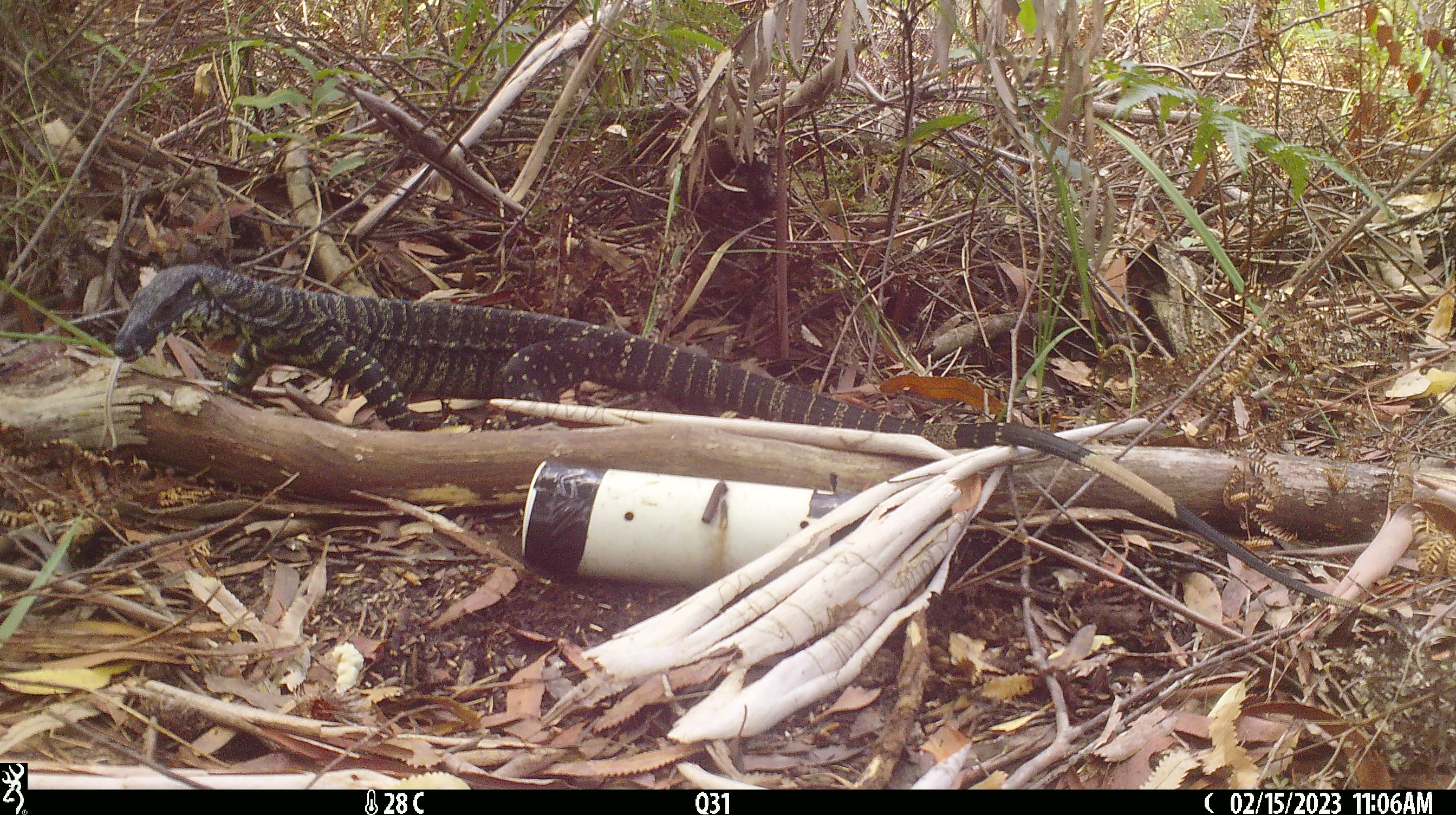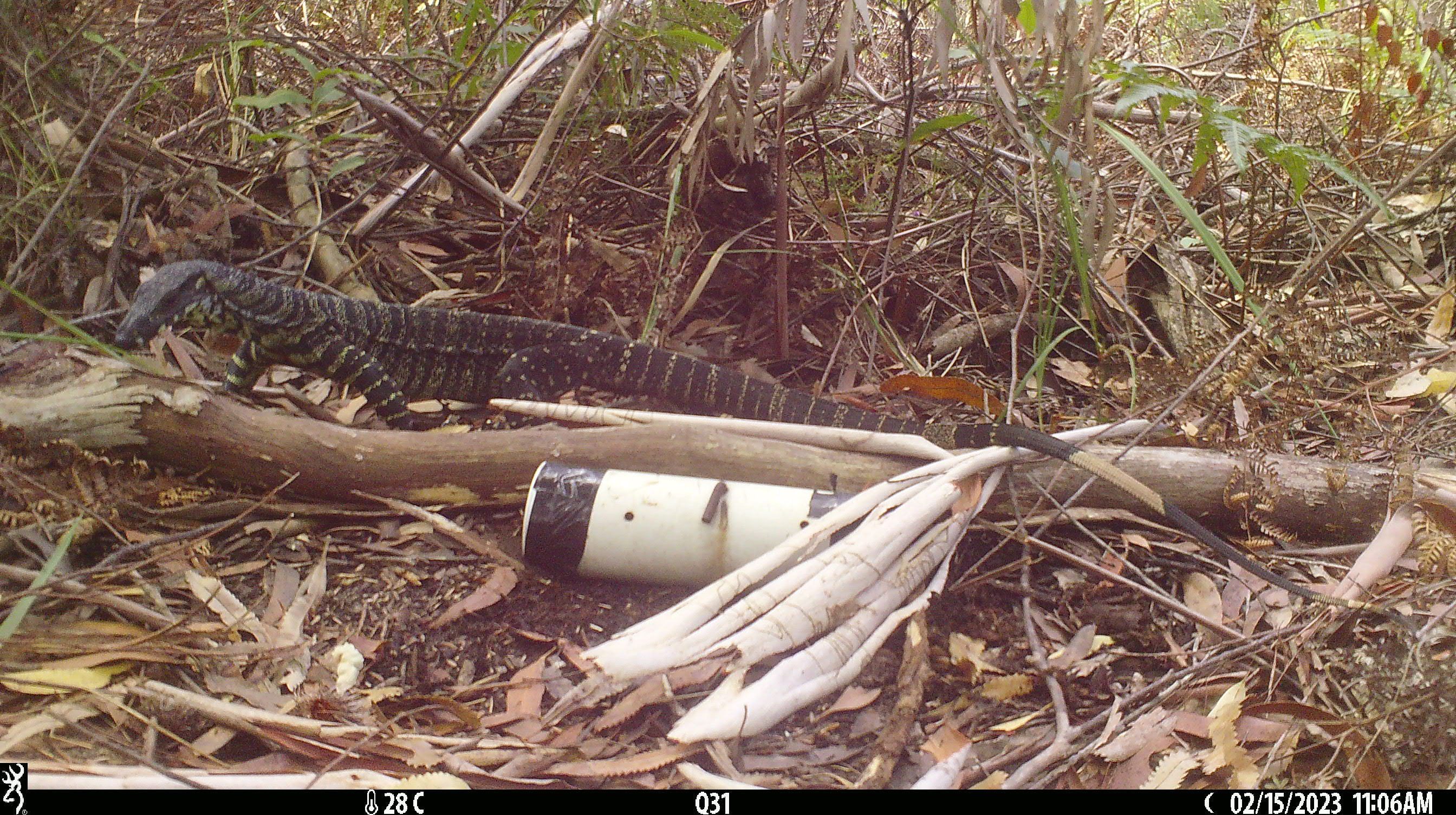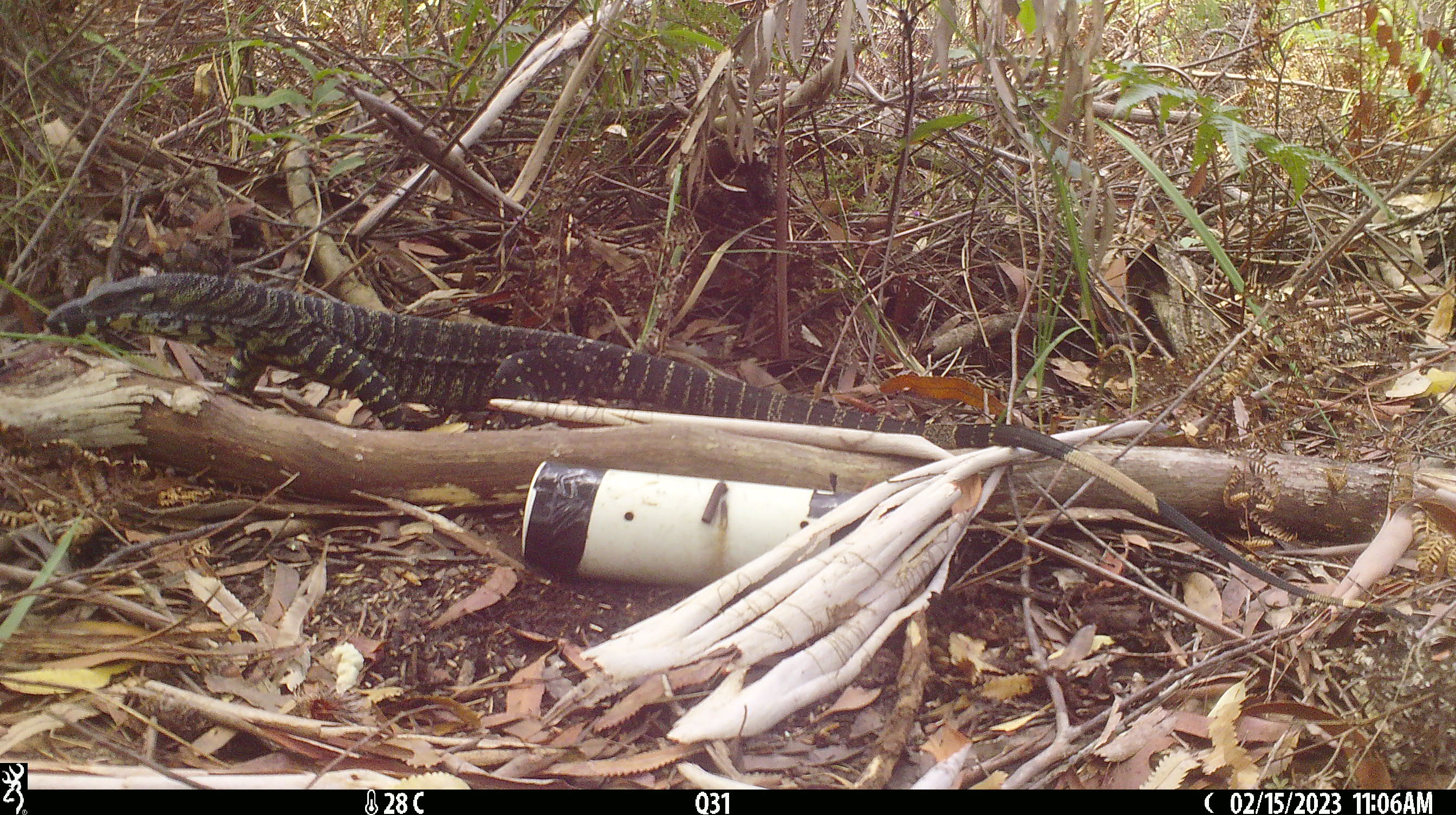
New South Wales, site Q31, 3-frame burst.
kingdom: Animalia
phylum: Chordata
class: Reptilia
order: Squamata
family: Varanidae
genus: Varanus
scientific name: Varanus varius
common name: lace monitor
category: goanna